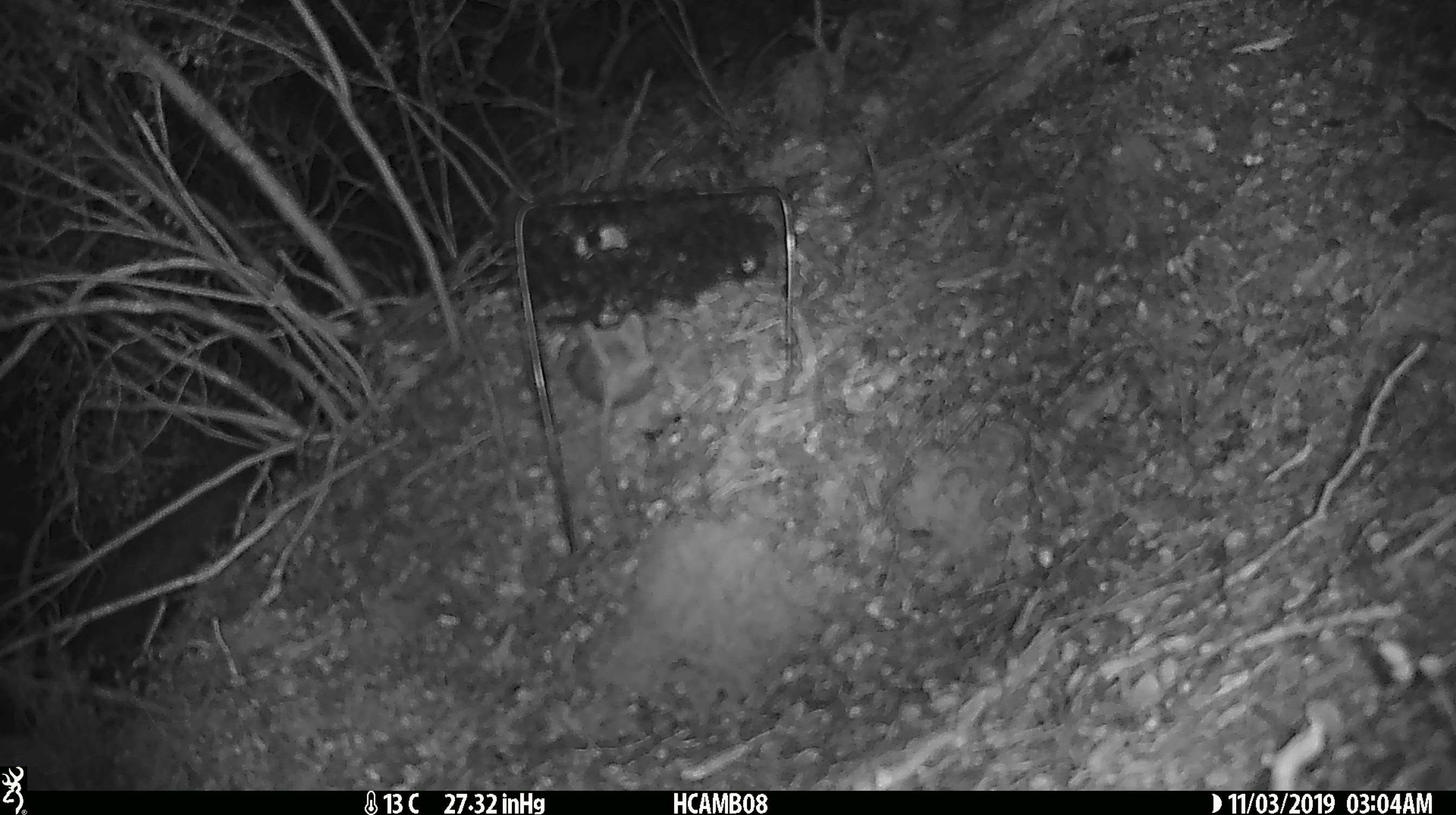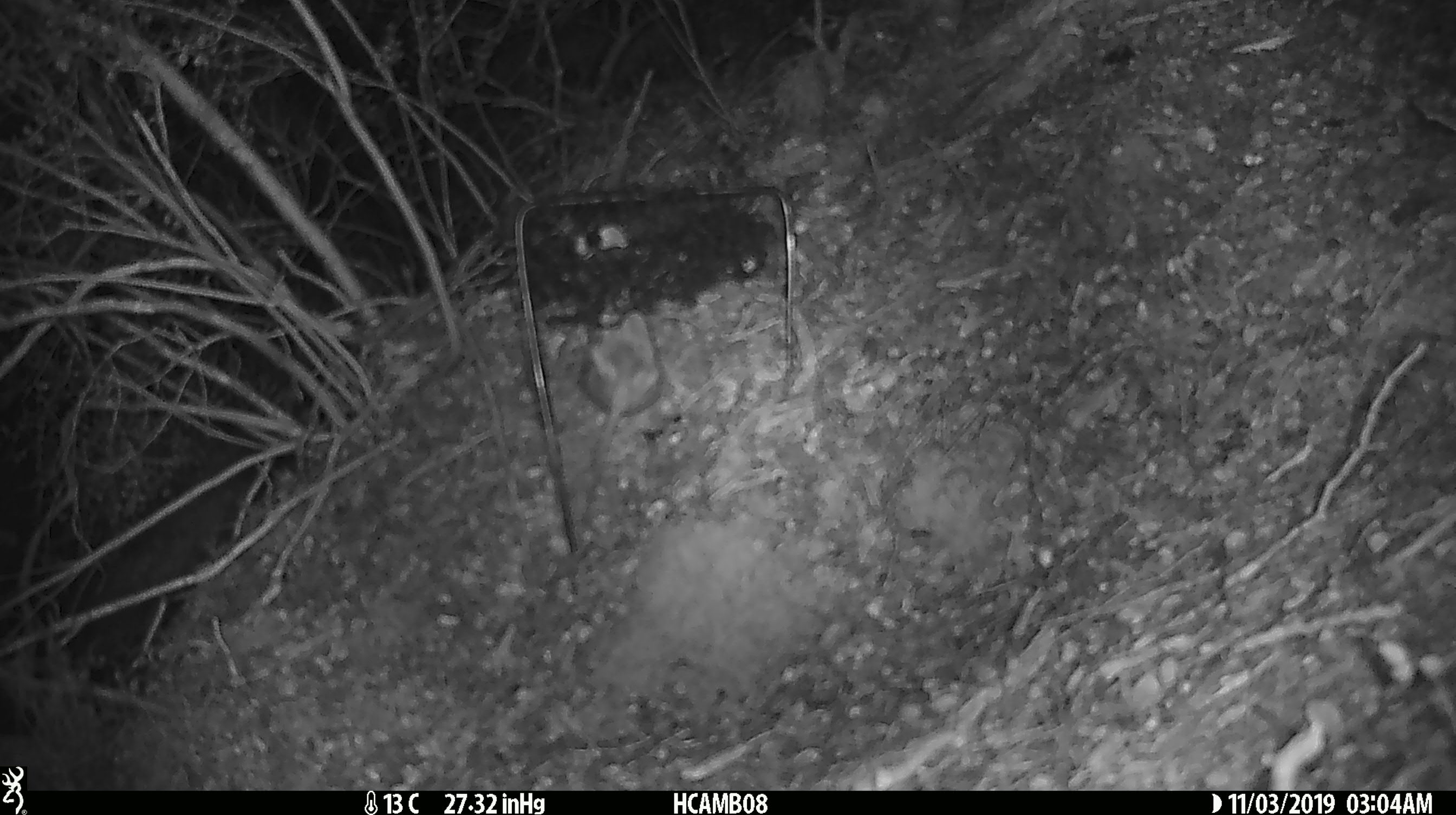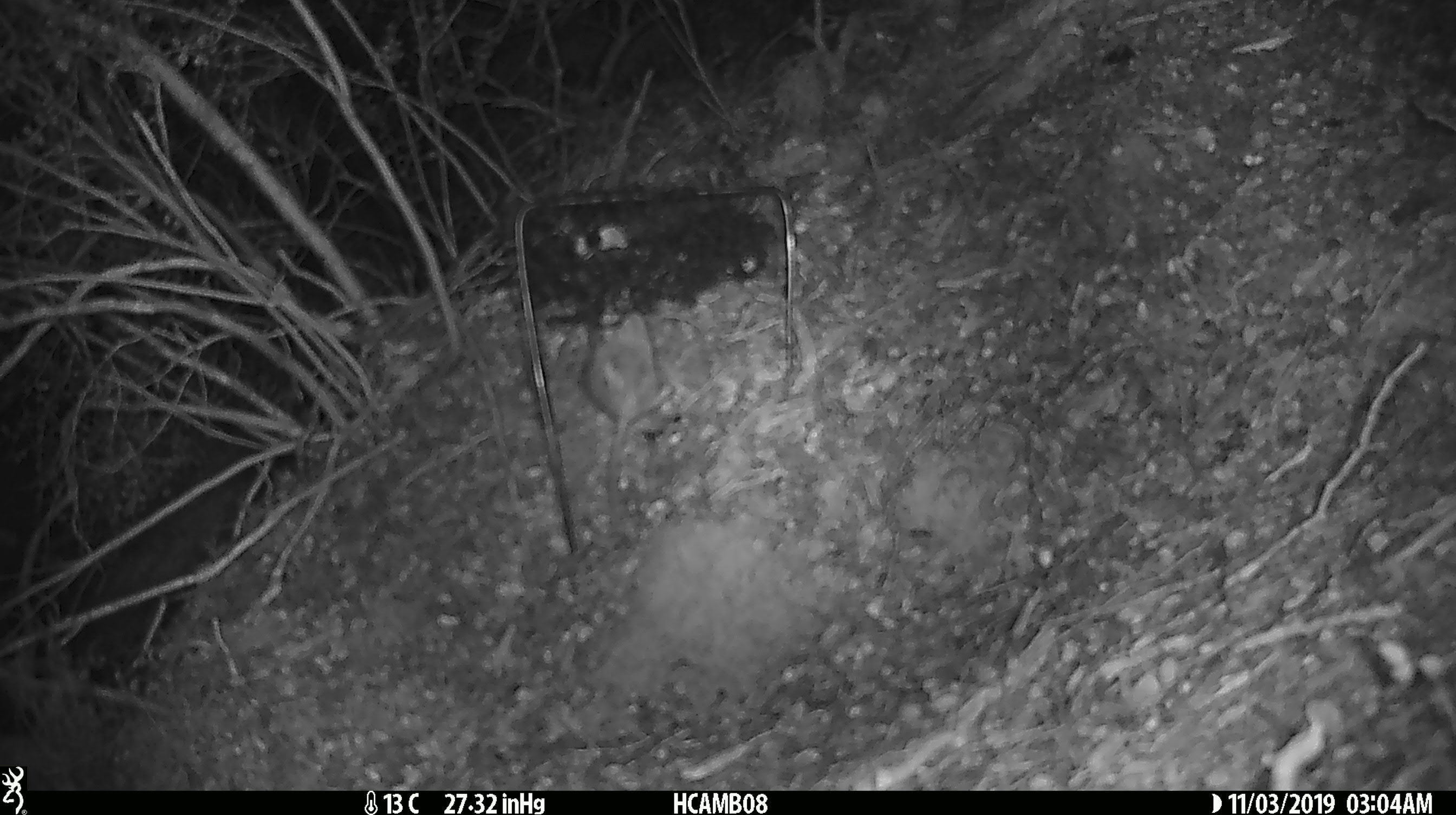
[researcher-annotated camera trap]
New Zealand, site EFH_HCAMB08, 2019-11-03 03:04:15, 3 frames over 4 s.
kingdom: Animalia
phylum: Chordata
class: Mammalia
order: Rodentia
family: Muridae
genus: Mus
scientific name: Mus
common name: mouse